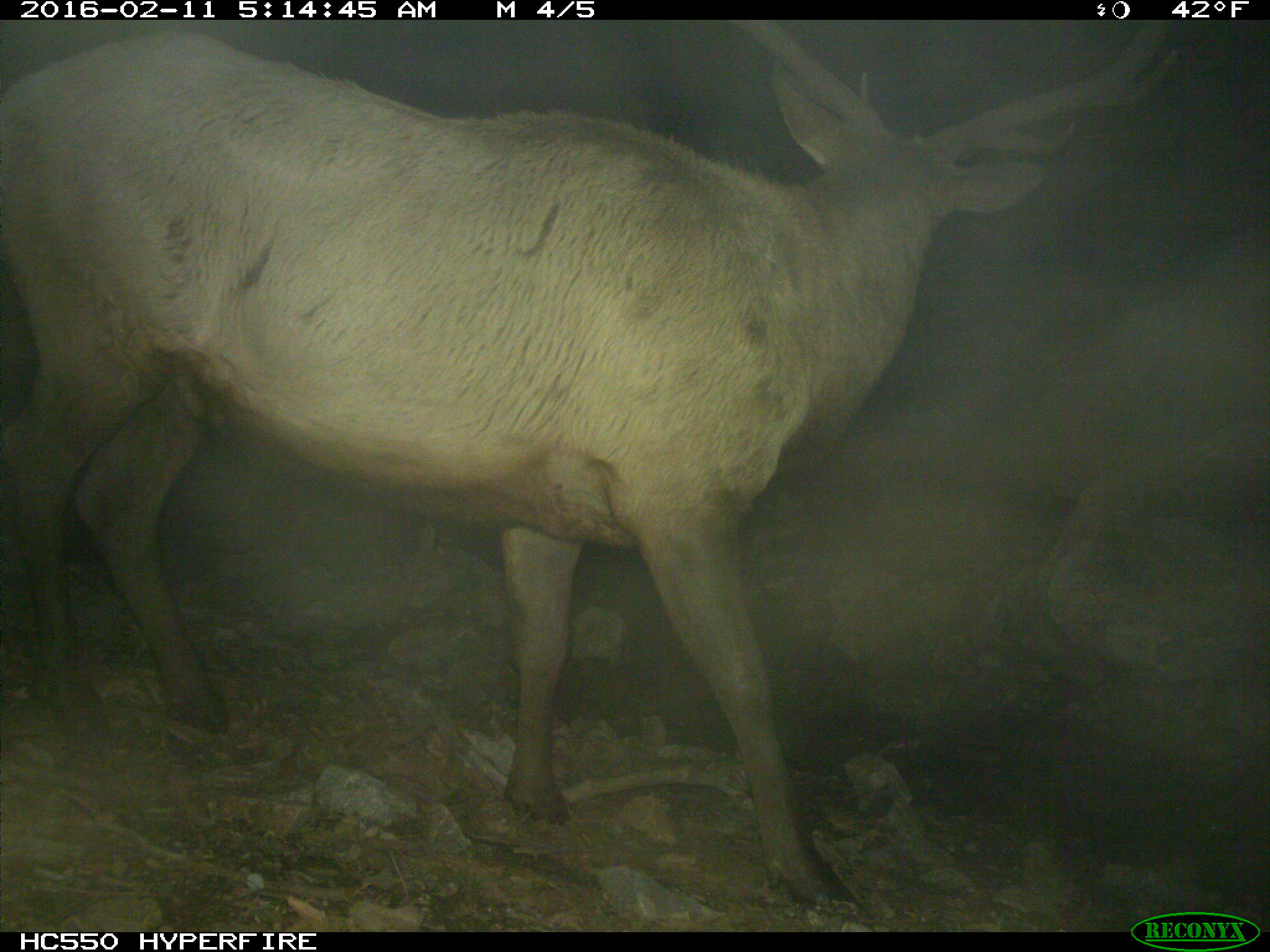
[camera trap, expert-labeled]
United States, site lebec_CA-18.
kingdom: Animalia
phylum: Chordata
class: Mammalia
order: Artiodactyla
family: Cervidae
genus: Cervus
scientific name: Cervus canadensis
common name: elk